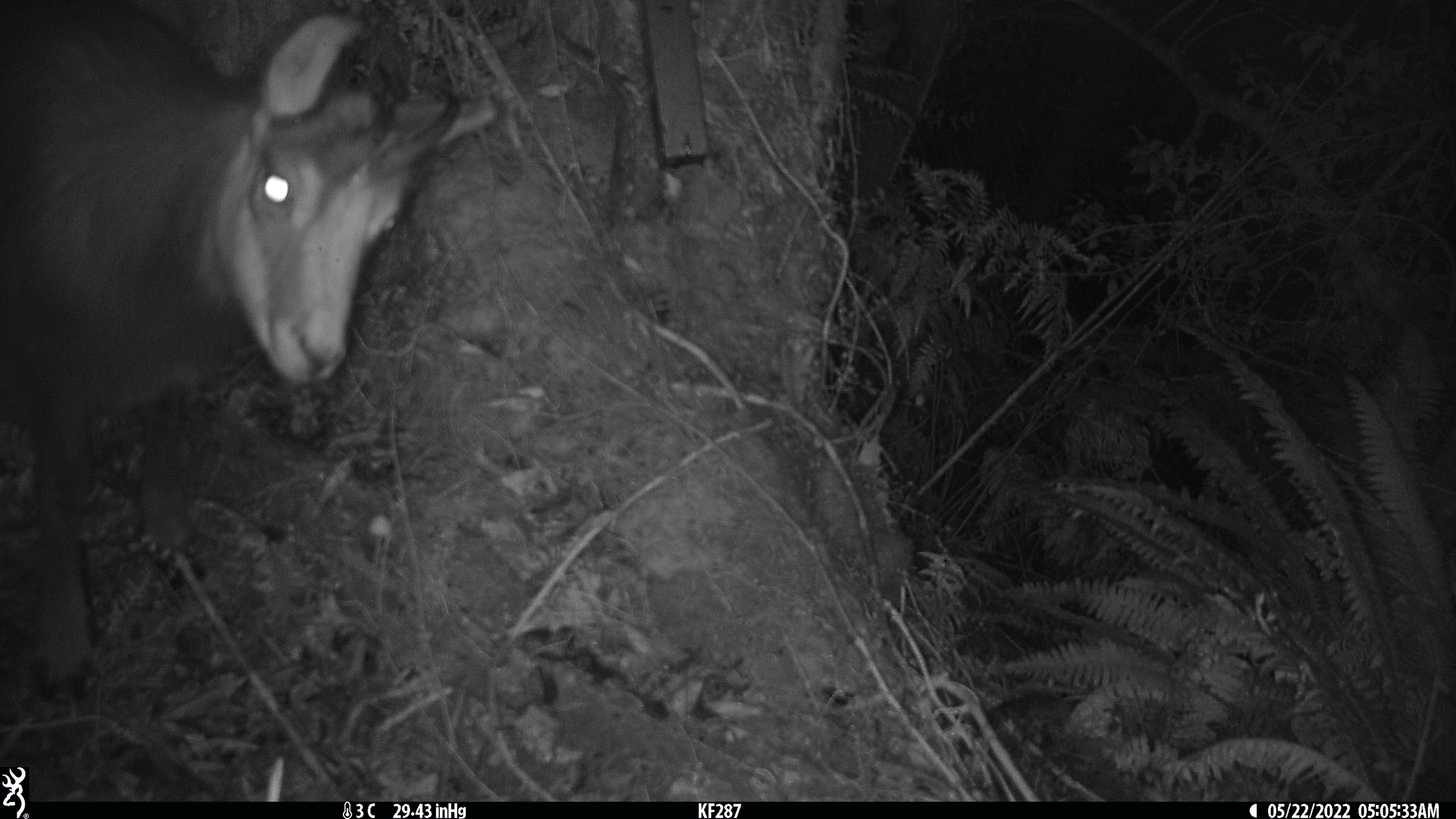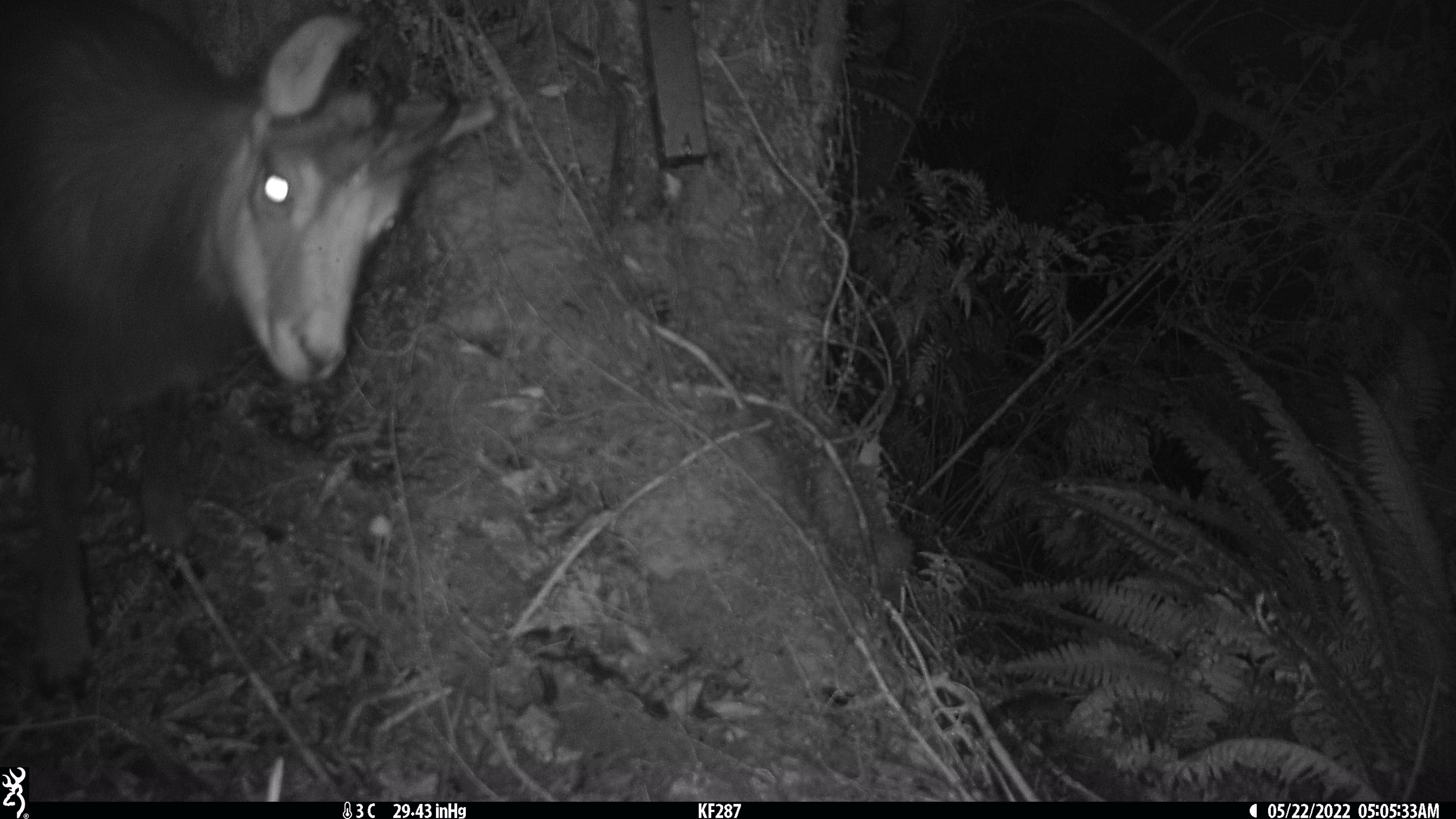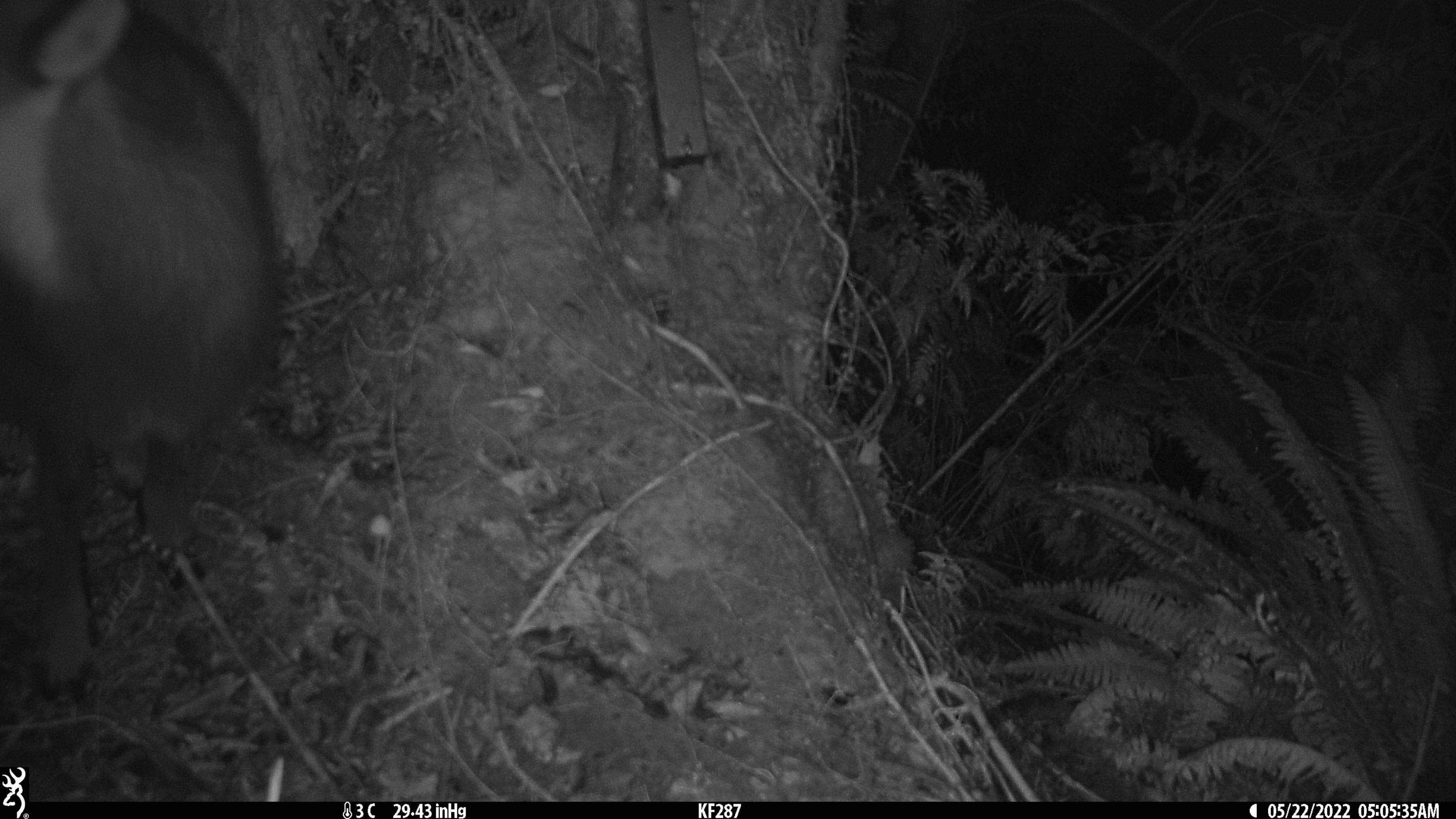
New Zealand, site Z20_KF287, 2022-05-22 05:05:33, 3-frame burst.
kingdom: Animalia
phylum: Chordata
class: Mammalia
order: Artiodactyla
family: Bovidae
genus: Rupicapra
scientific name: Rupicapra rupicapra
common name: alpine chamois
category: chamois